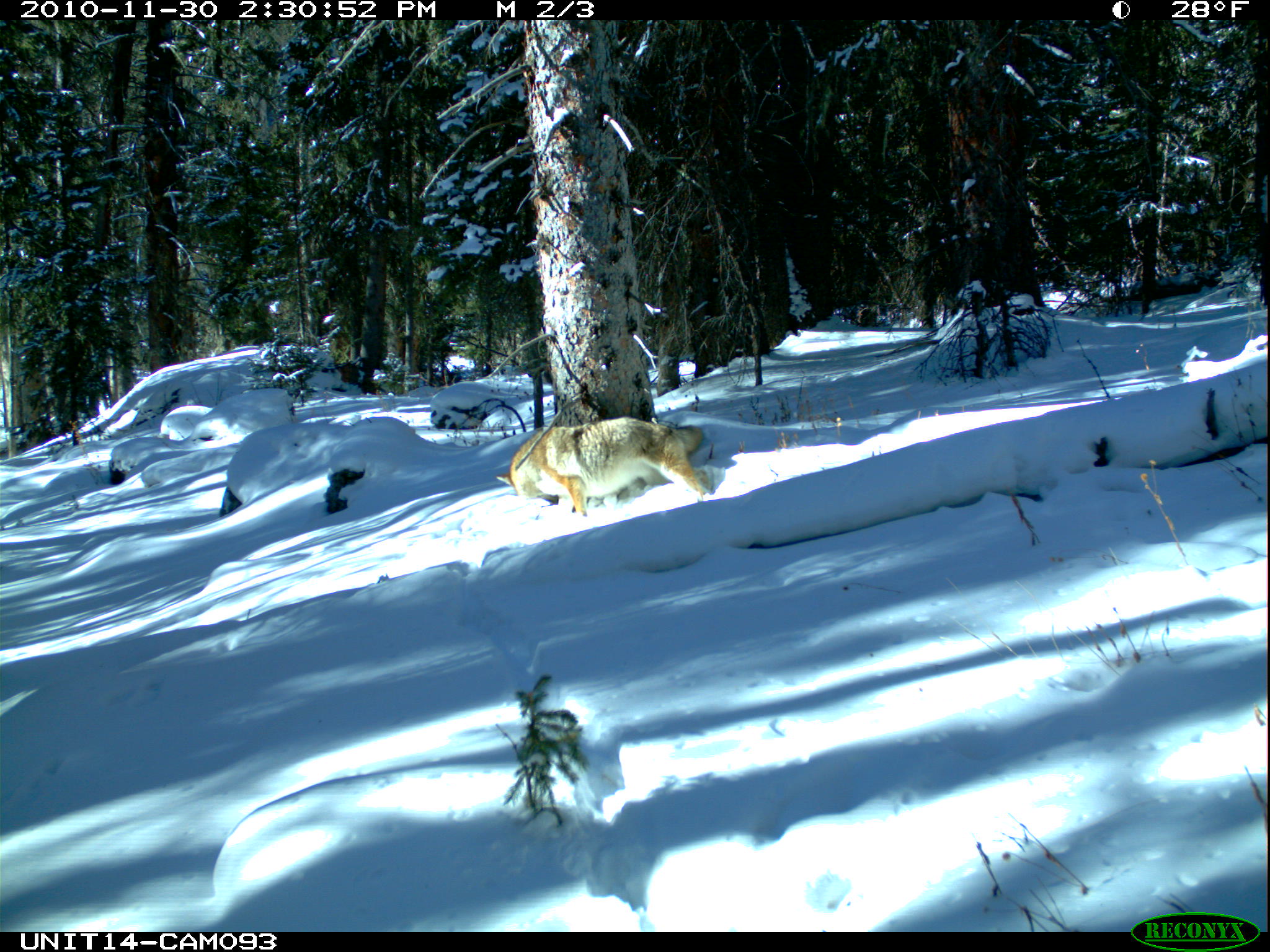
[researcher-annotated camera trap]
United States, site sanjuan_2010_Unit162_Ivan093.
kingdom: Animalia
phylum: Chordata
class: Mammalia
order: Carnivora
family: Canidae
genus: Canis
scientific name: Canis latrans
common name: coyote